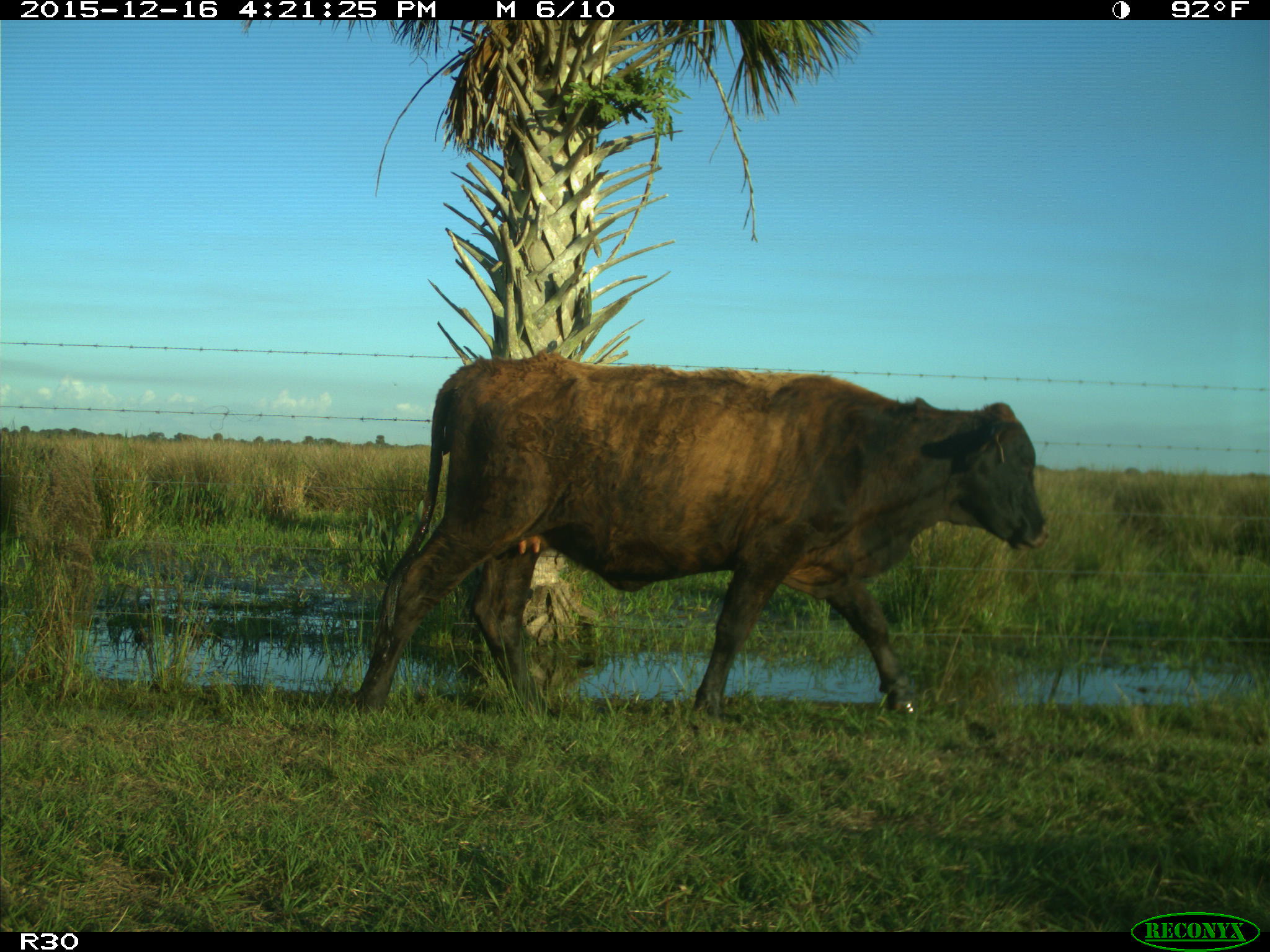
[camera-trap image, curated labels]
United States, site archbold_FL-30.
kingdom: Animalia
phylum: Chordata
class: Mammalia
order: Artiodactyla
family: Bovidae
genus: Bos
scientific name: Bos taurus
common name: domestic cow